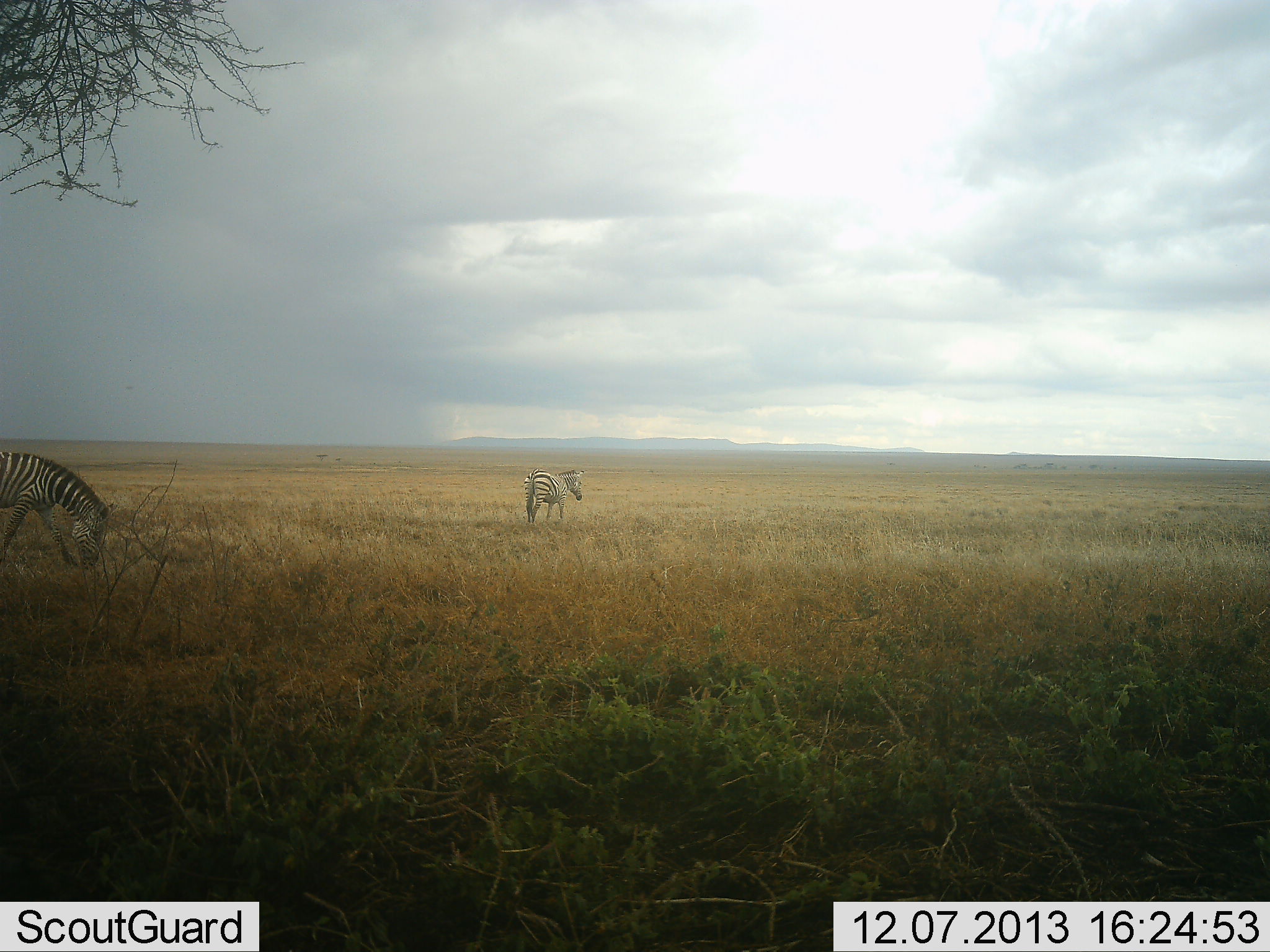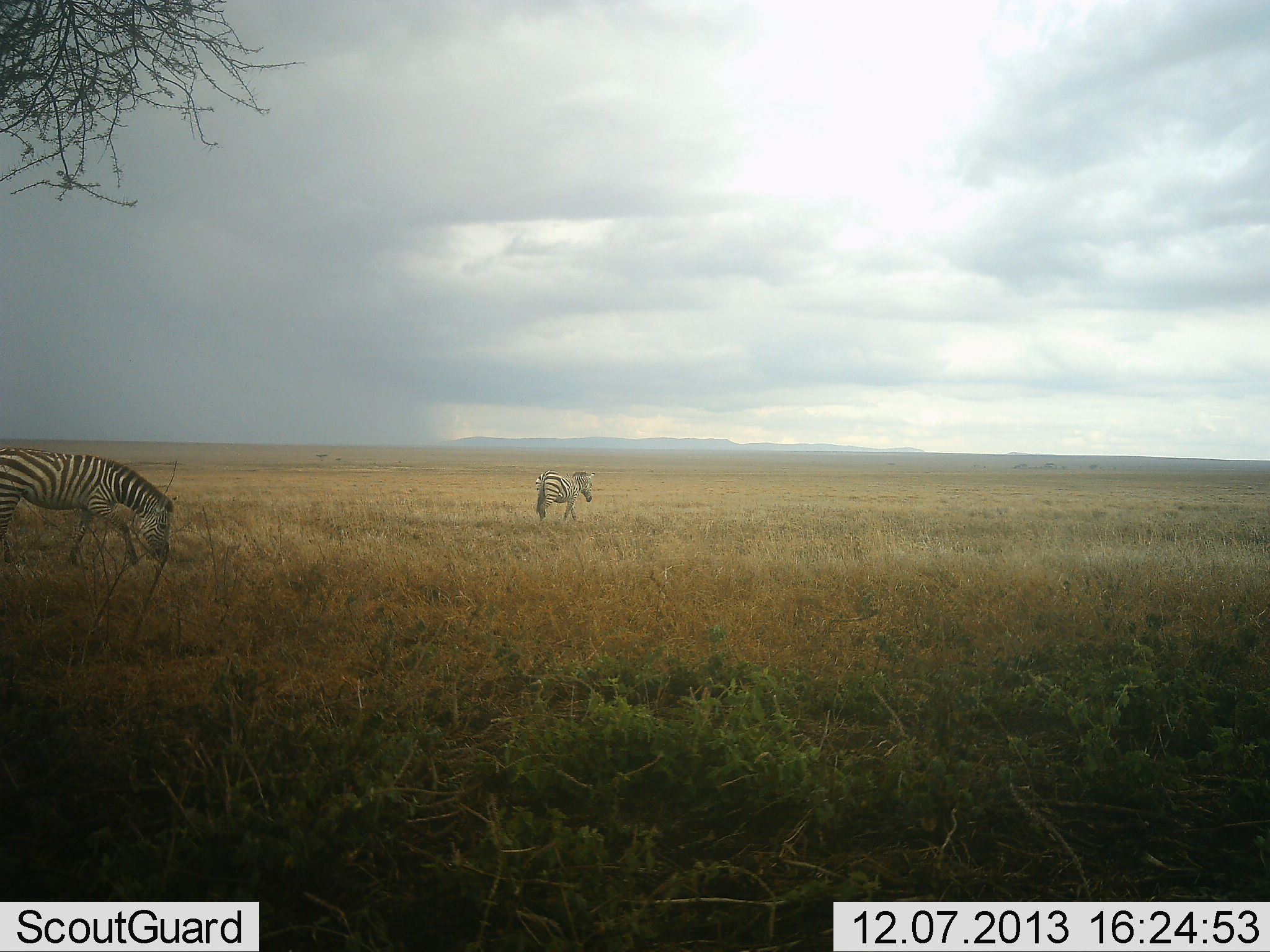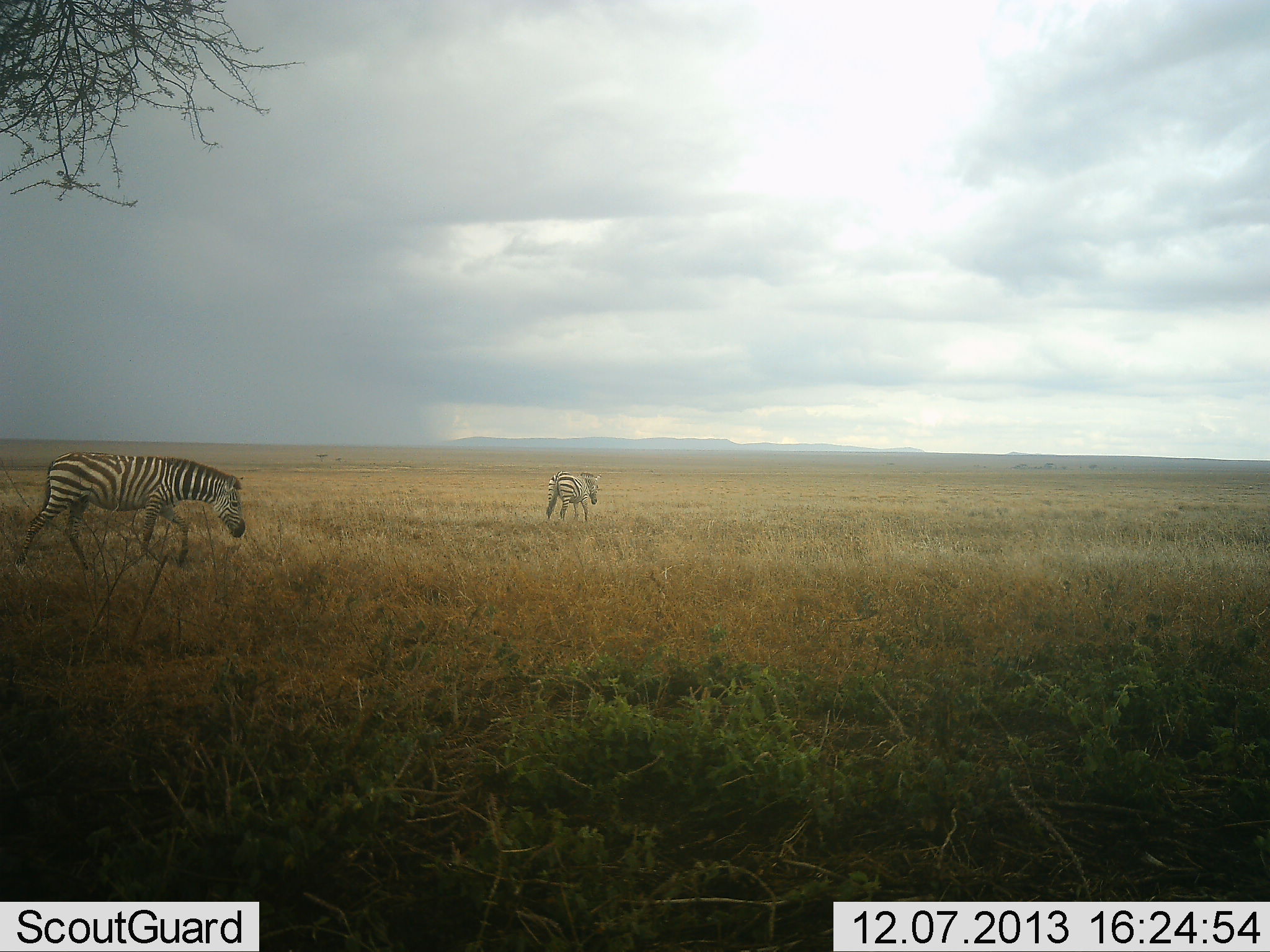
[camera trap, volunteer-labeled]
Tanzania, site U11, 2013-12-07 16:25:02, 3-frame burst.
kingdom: Animalia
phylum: Chordata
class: Mammalia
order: Perissodactyla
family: Equidae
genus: Equus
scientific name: Equus quagga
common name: plains zebra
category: zebra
Zebra (plains zebra) (Equus quagga), count 2. Behavior (volunteer vote fractions): standing 20%, resting 0%, moving 90%, interacting 0%. Young present (vote fraction): 0%. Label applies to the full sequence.